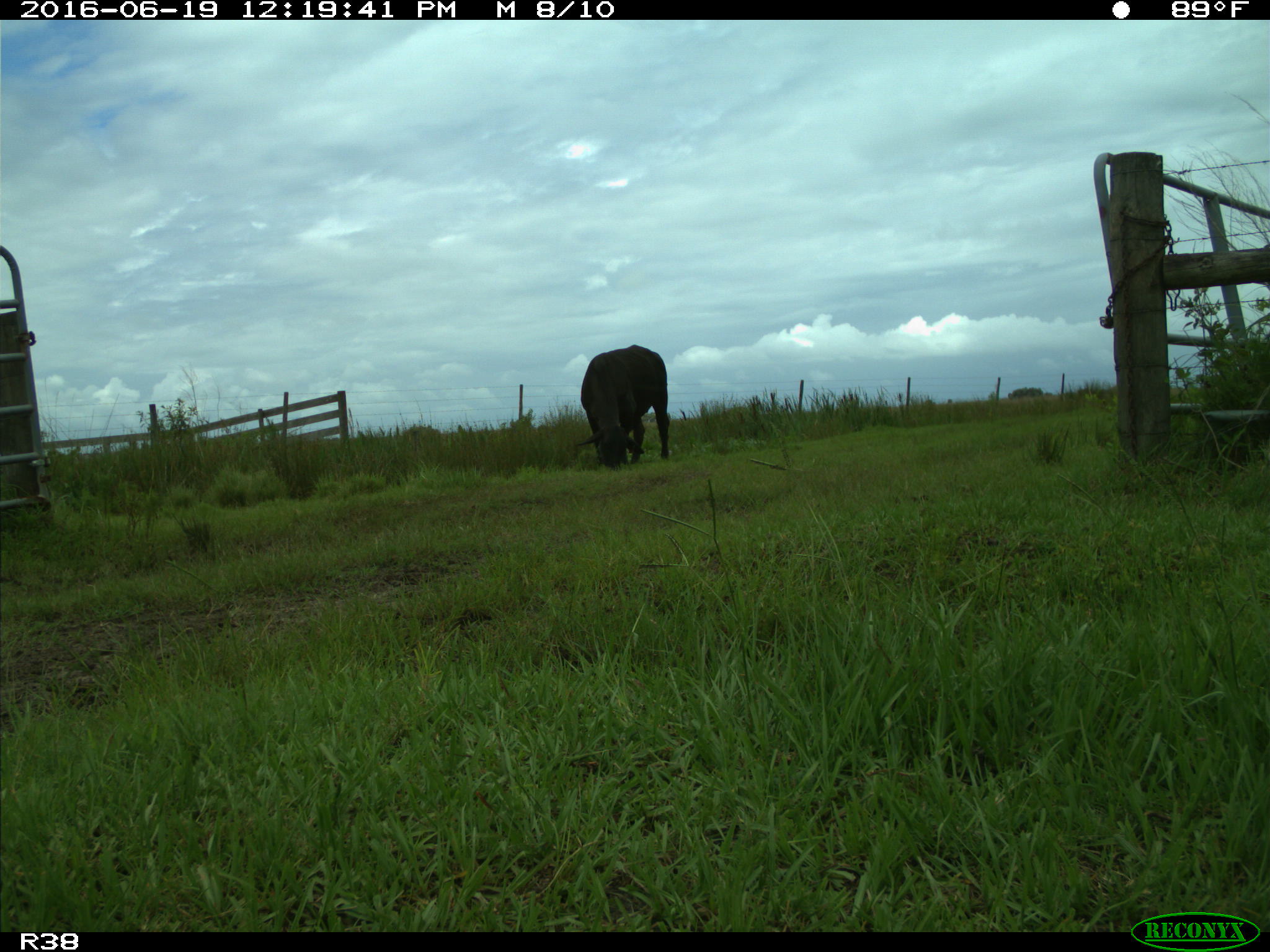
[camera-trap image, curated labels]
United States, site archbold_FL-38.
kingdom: Animalia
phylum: Chordata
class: Mammalia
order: Artiodactyla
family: Bovidae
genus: Bos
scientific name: Bos taurus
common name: domestic cow